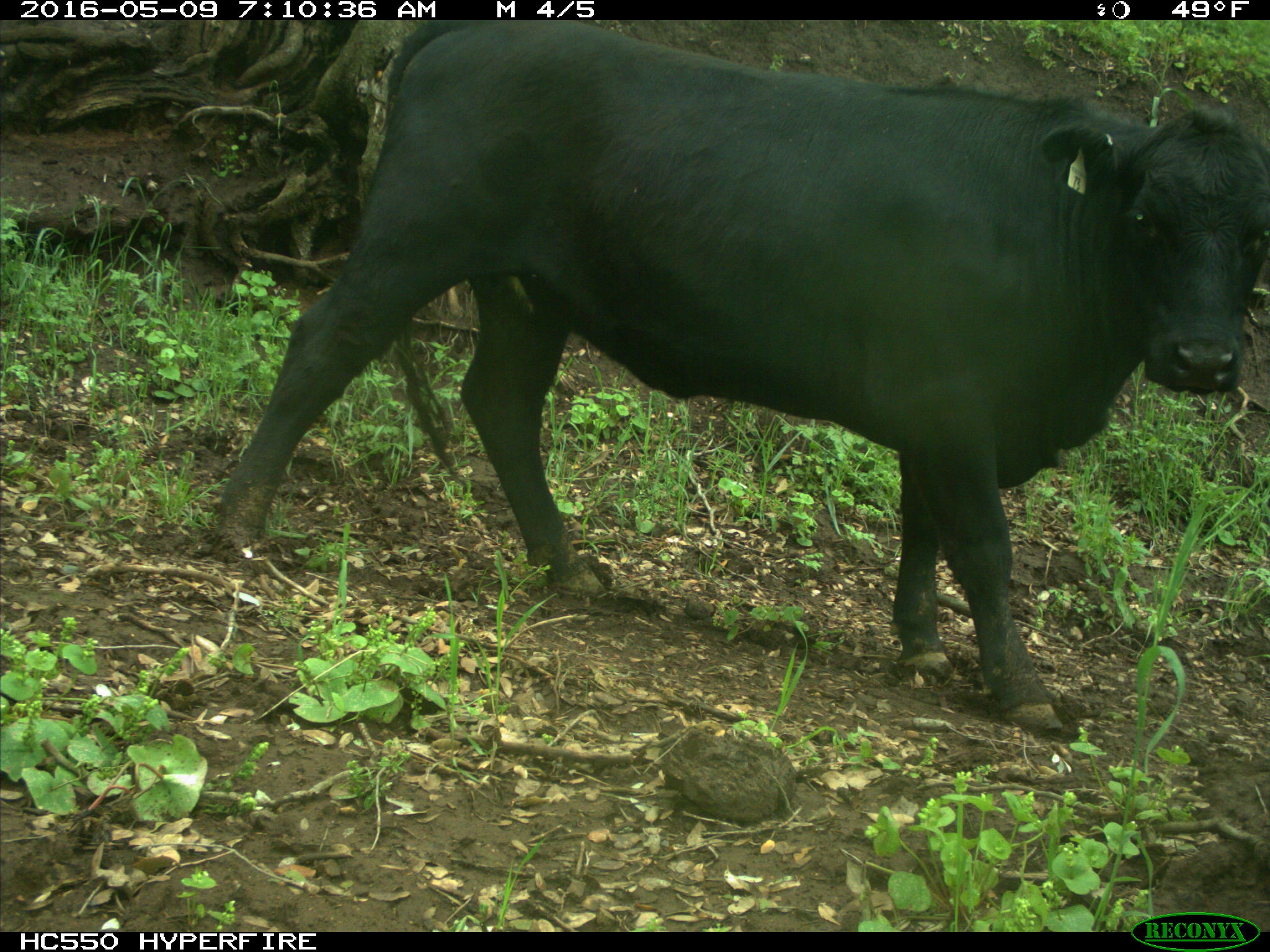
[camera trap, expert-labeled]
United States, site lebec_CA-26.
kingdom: Animalia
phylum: Chordata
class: Mammalia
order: Artiodactyla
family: Bovidae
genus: Bos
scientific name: Bos taurus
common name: domestic cow